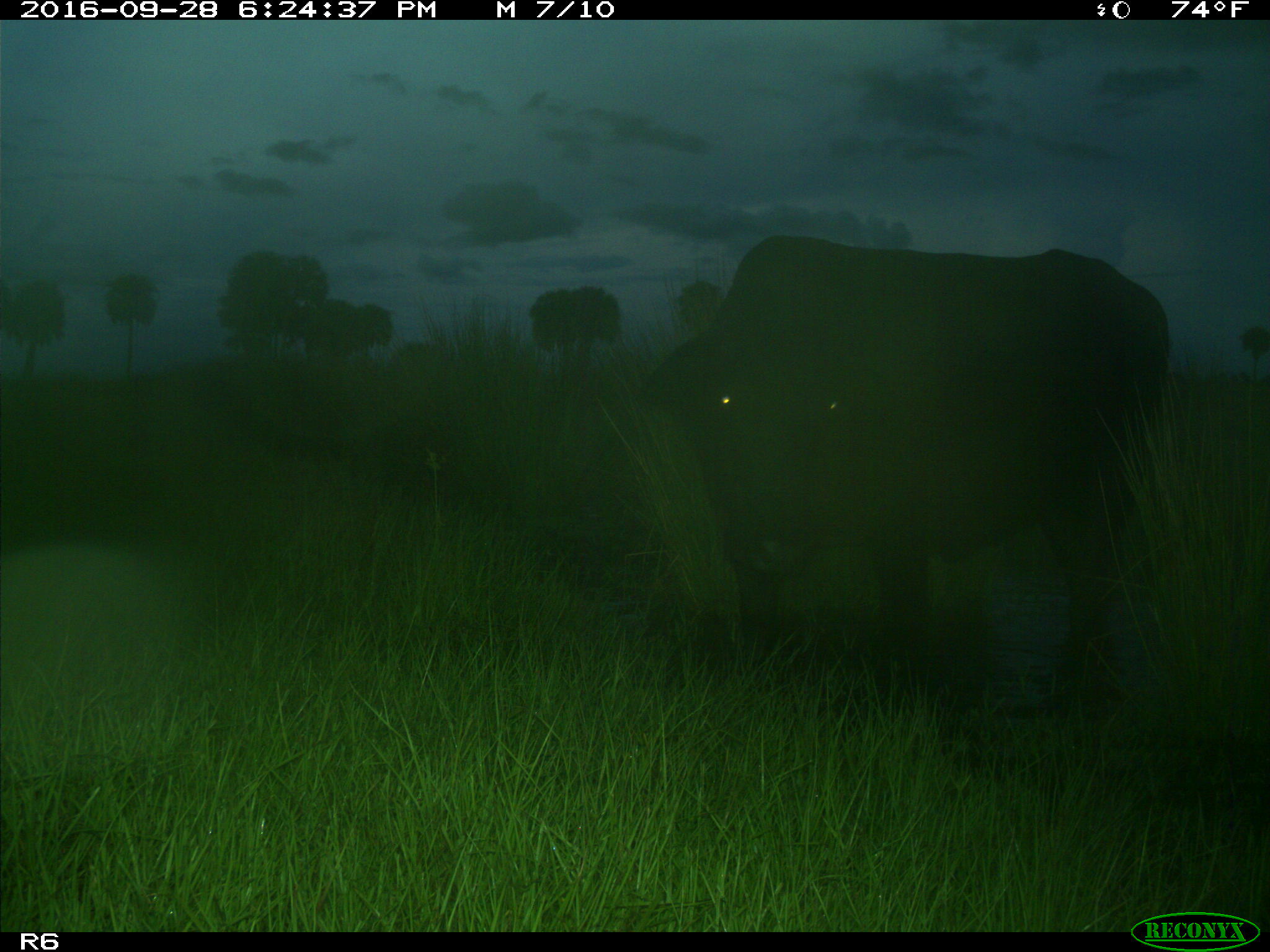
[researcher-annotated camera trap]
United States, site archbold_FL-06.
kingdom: Animalia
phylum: Chordata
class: Mammalia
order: Artiodactyla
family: Bovidae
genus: Bos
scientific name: Bos taurus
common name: domestic cow